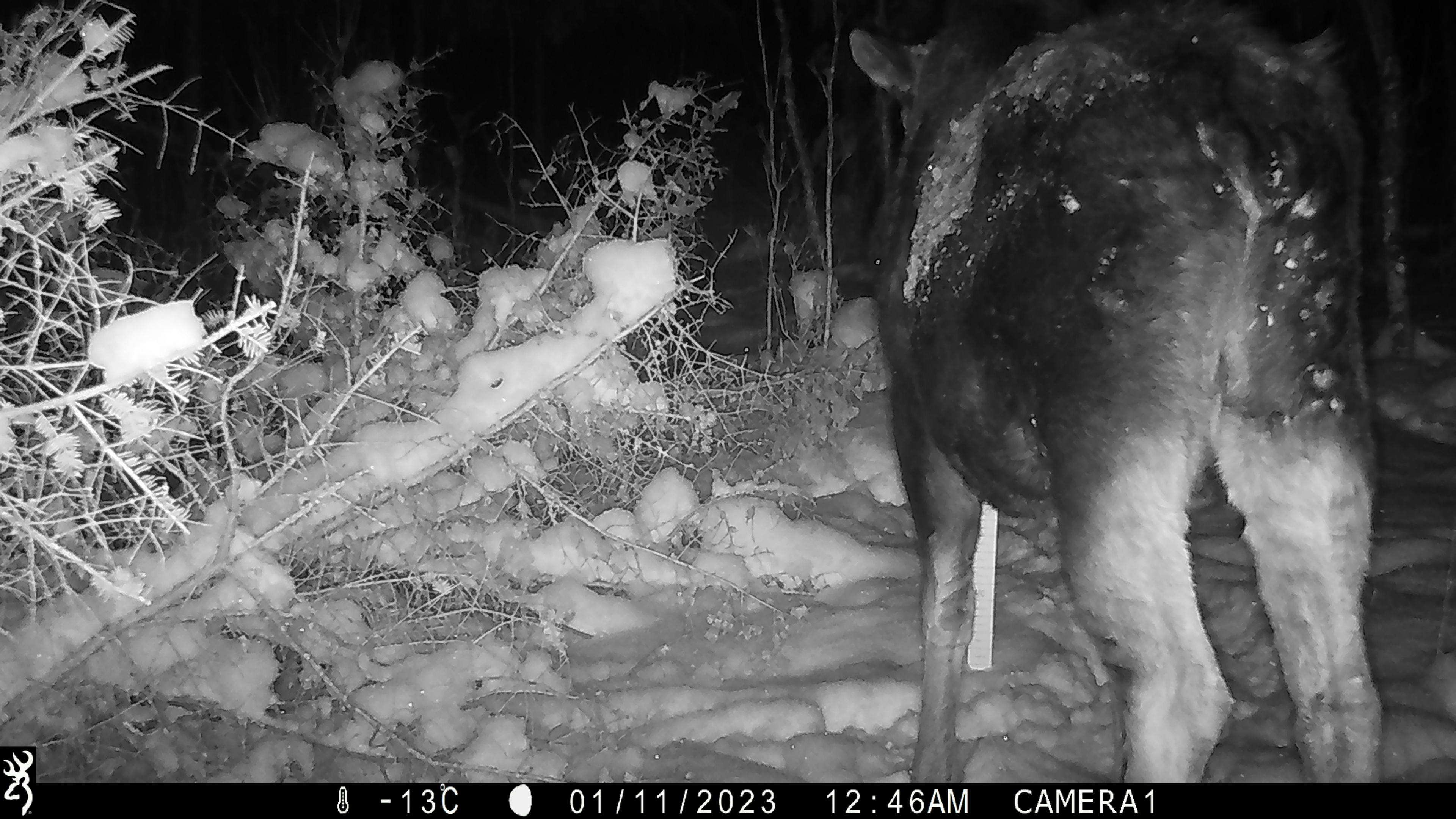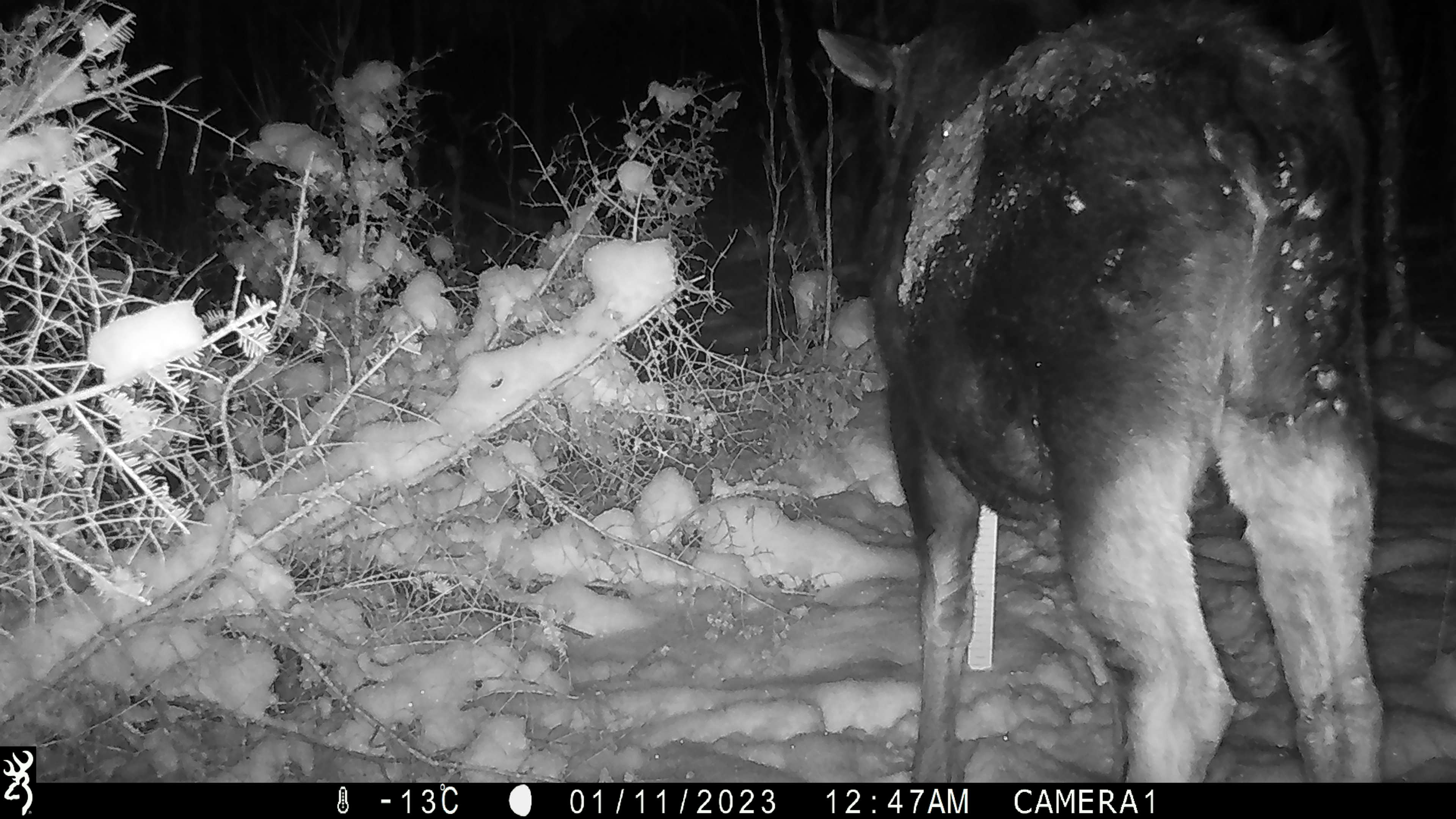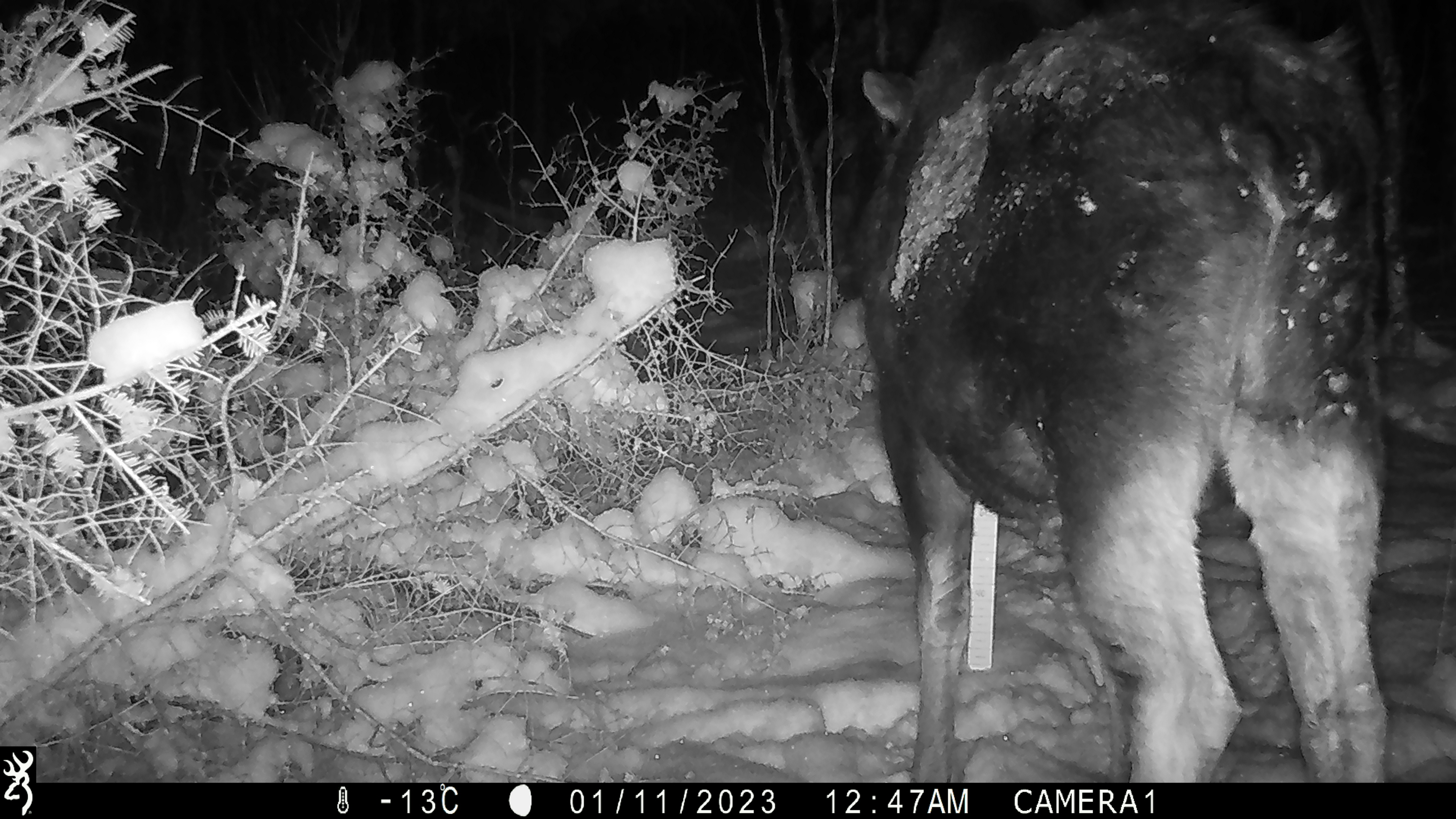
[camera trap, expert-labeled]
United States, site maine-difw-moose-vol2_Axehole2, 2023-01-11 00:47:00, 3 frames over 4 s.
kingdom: Animalia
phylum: Chordata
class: Mammalia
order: Artiodactyla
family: Cervidae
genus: Alces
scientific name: Alces alces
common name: moose